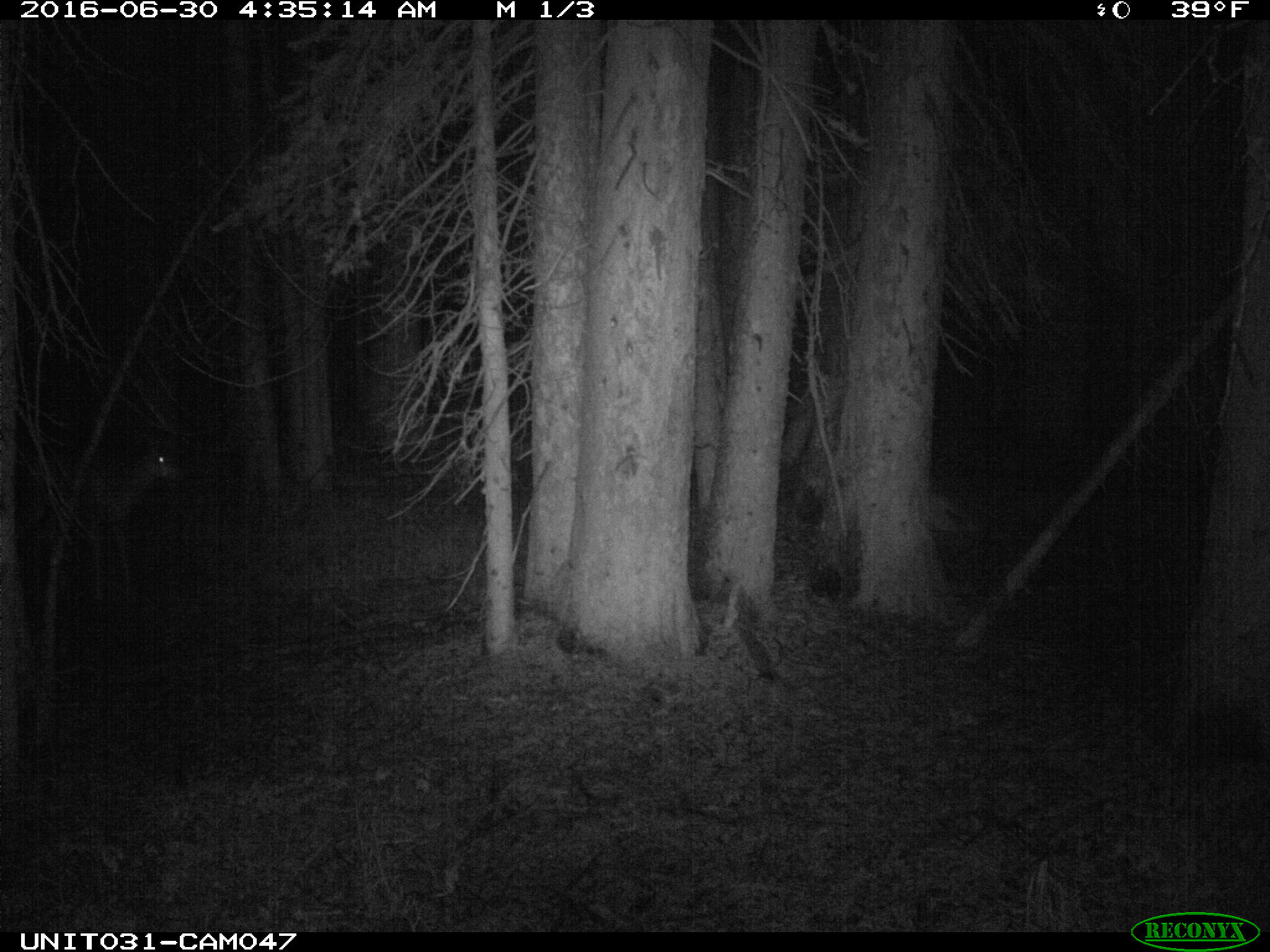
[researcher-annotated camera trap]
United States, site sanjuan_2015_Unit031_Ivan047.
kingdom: Animalia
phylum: Chordata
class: Mammalia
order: Artiodactyla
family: Cervidae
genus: Odocoileus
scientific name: Odocoileus hemionus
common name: mule deer